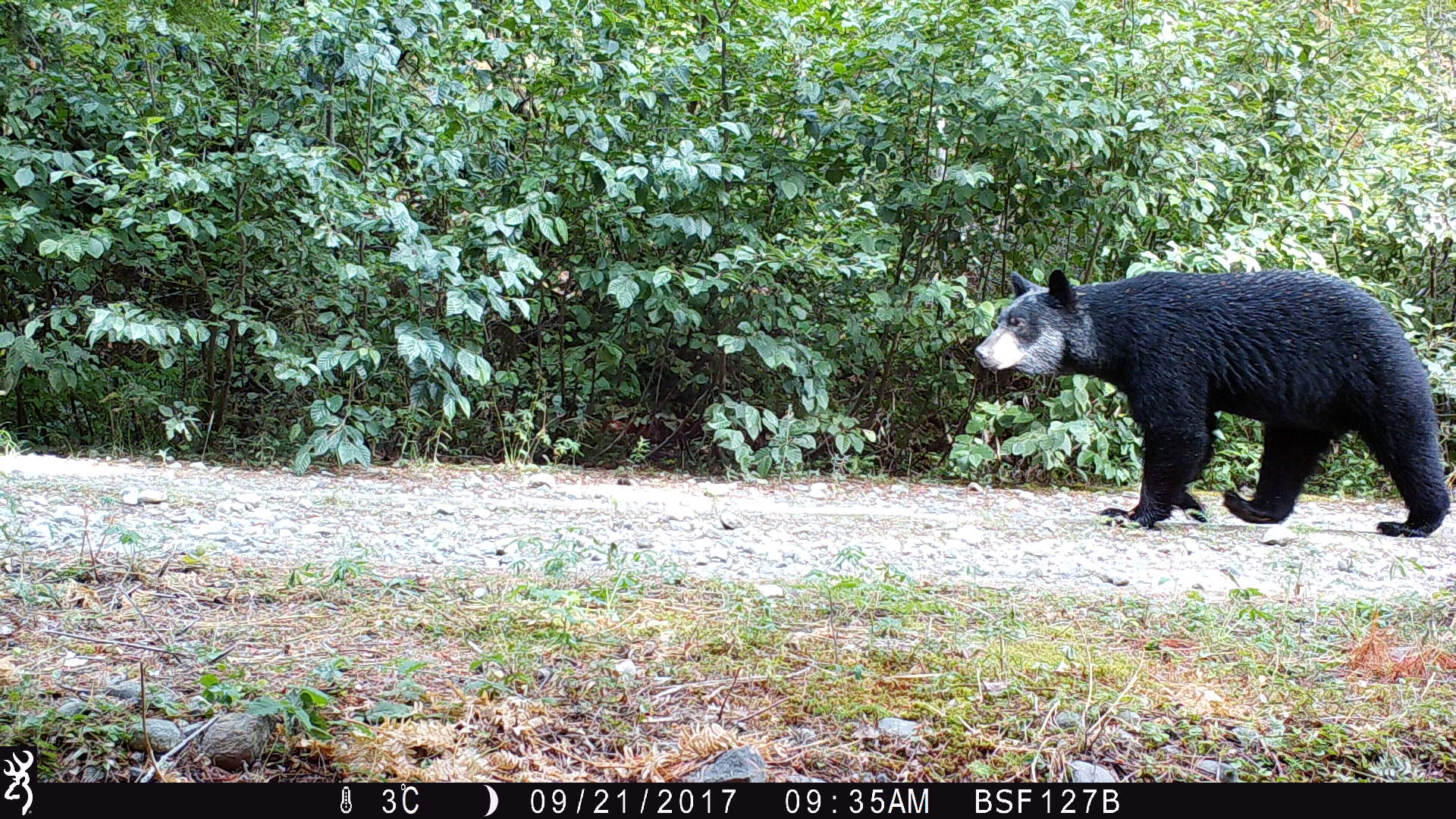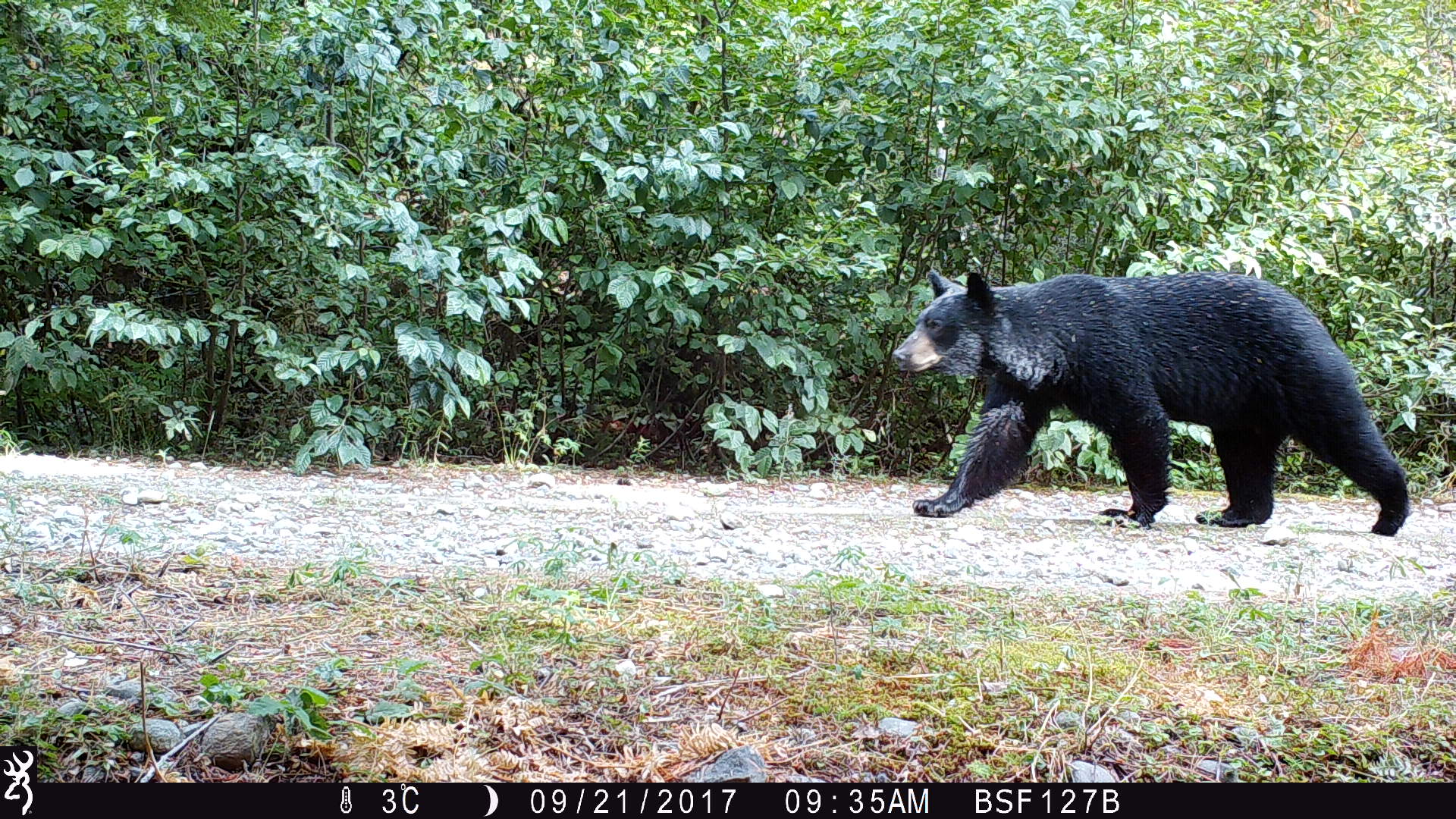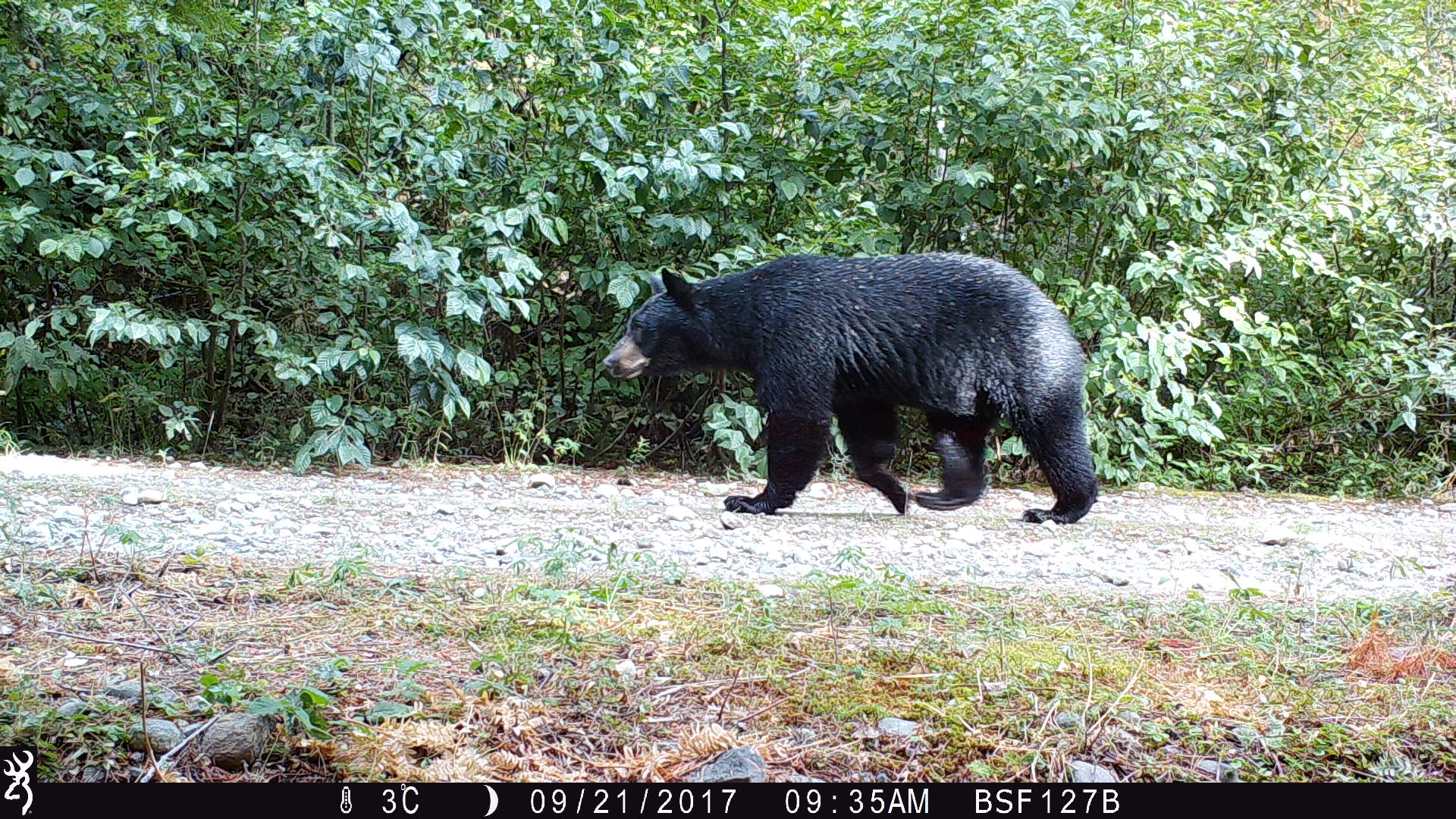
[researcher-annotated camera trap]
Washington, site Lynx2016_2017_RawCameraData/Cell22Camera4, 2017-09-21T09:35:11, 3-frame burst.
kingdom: Animalia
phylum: Chordata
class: Mammalia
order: Carnivora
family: Ursidae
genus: Ursus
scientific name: Ursus americanus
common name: american black bear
Ursus americanus (american black bear). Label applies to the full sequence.